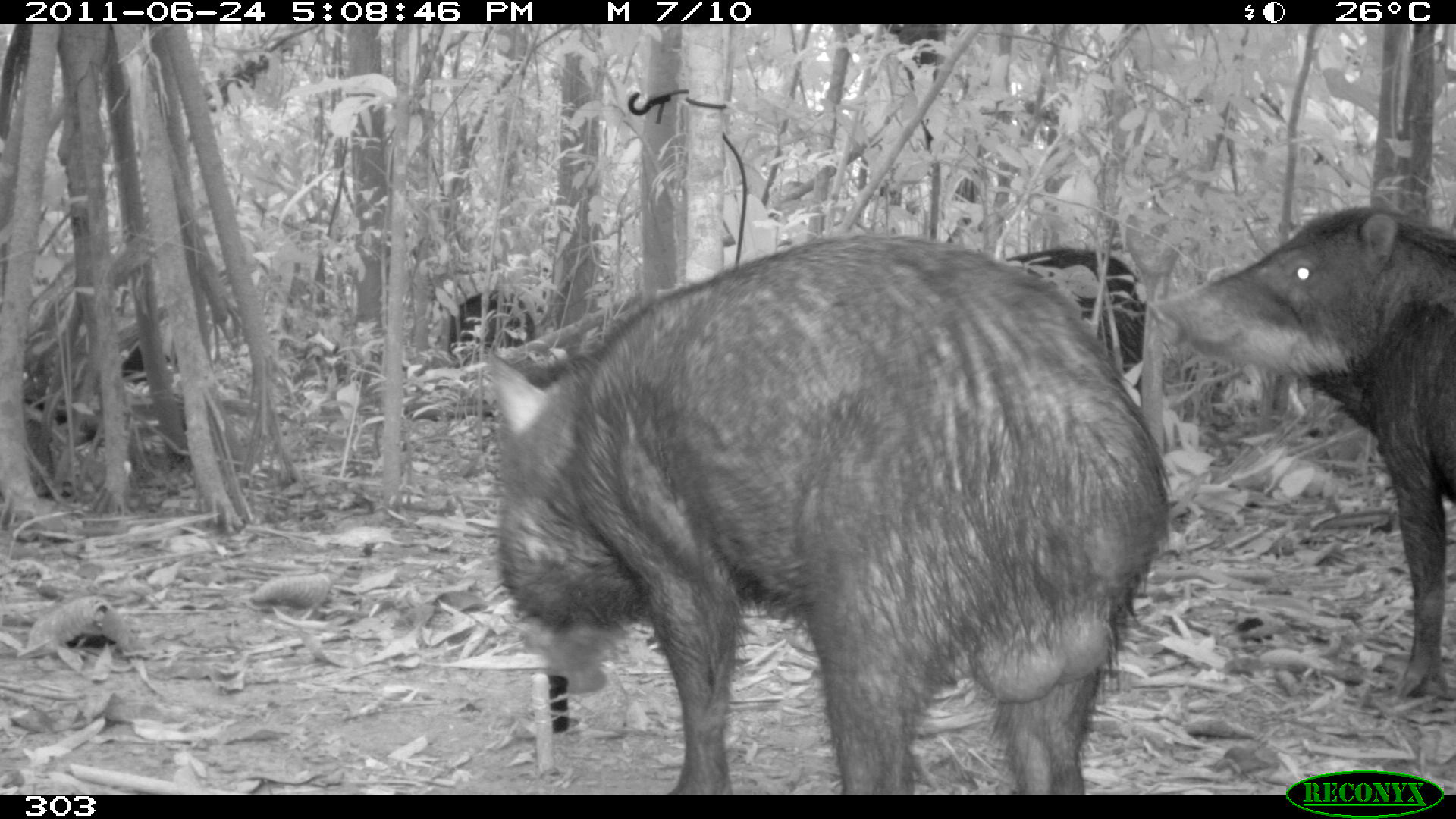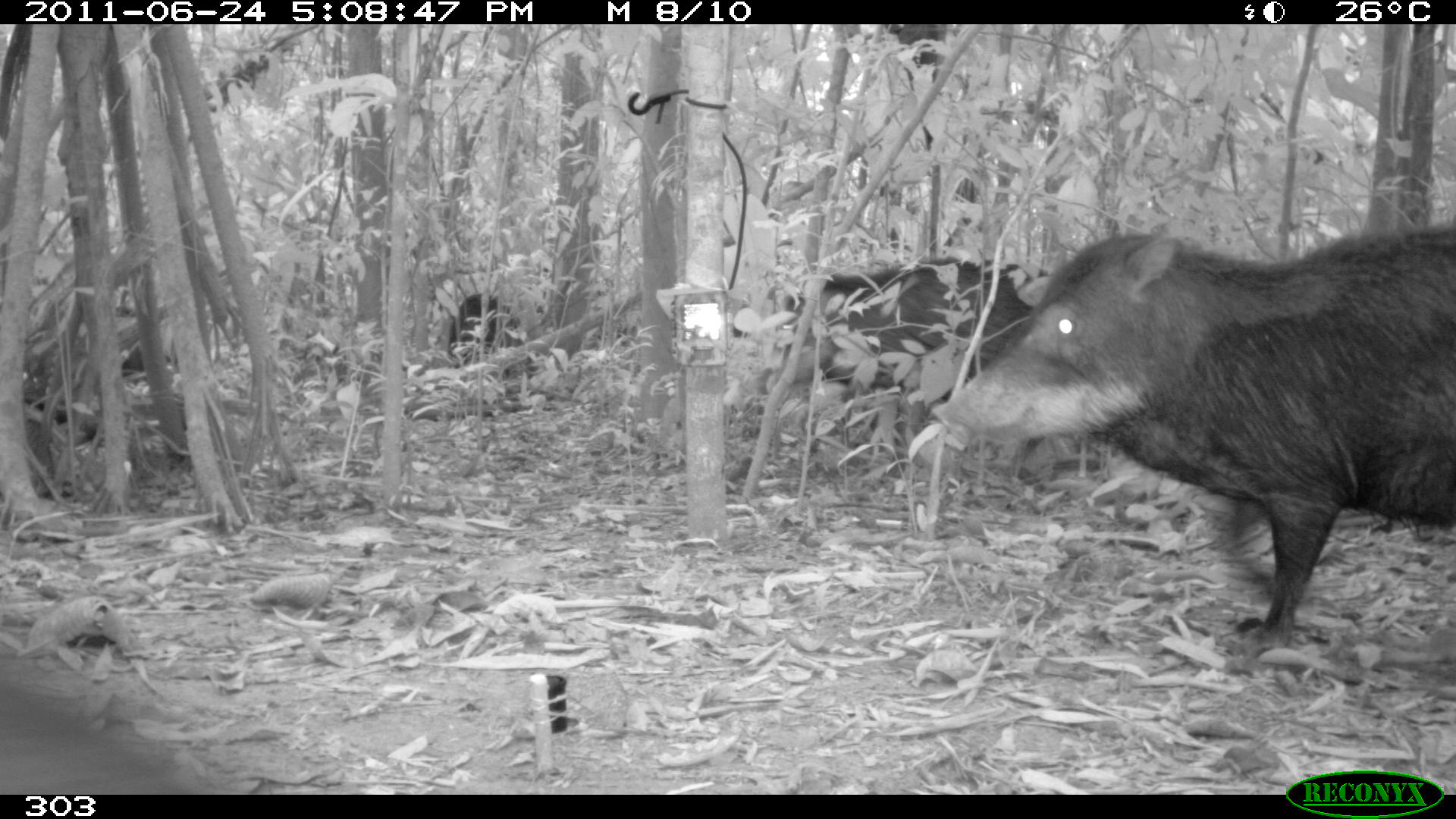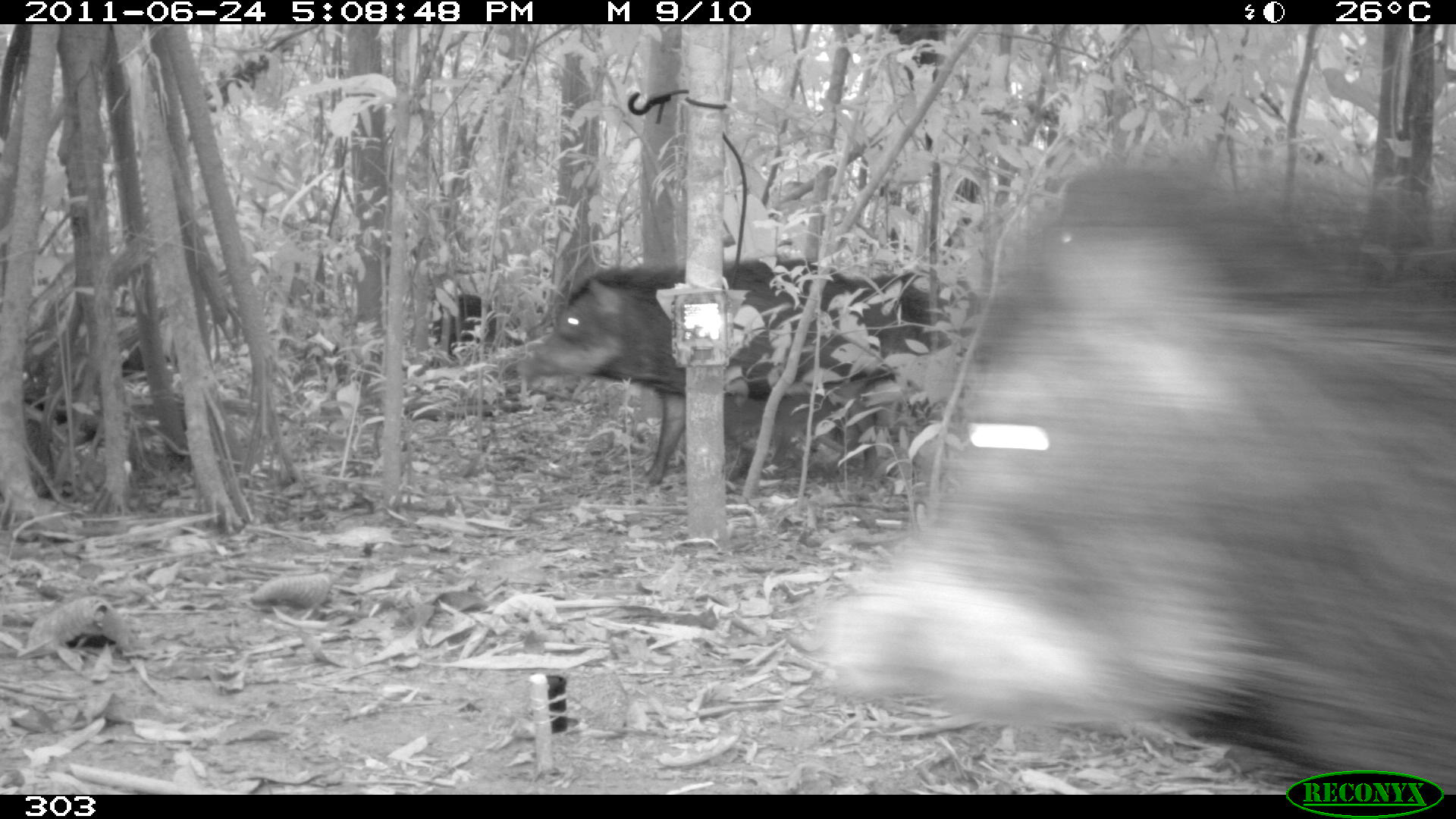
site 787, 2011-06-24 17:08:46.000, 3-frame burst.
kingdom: Animalia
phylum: Chordata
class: Mammalia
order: Artiodactyla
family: Tayassuidae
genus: Tayassu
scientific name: Tayassu pecari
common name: white-lipped peccary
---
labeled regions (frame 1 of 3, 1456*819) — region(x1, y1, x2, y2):
tayassu pecari: region(482, 232, 1170, 795); region(1148, 203, 1455, 701); region(1001, 244, 1145, 394); region(445, 286, 536, 367); region(119, 342, 179, 388)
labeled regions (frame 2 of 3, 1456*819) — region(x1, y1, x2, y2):
tayassu pecari: region(929, 219, 1456, 654); region(778, 253, 1034, 402); region(447, 291, 524, 367); region(121, 345, 169, 376)